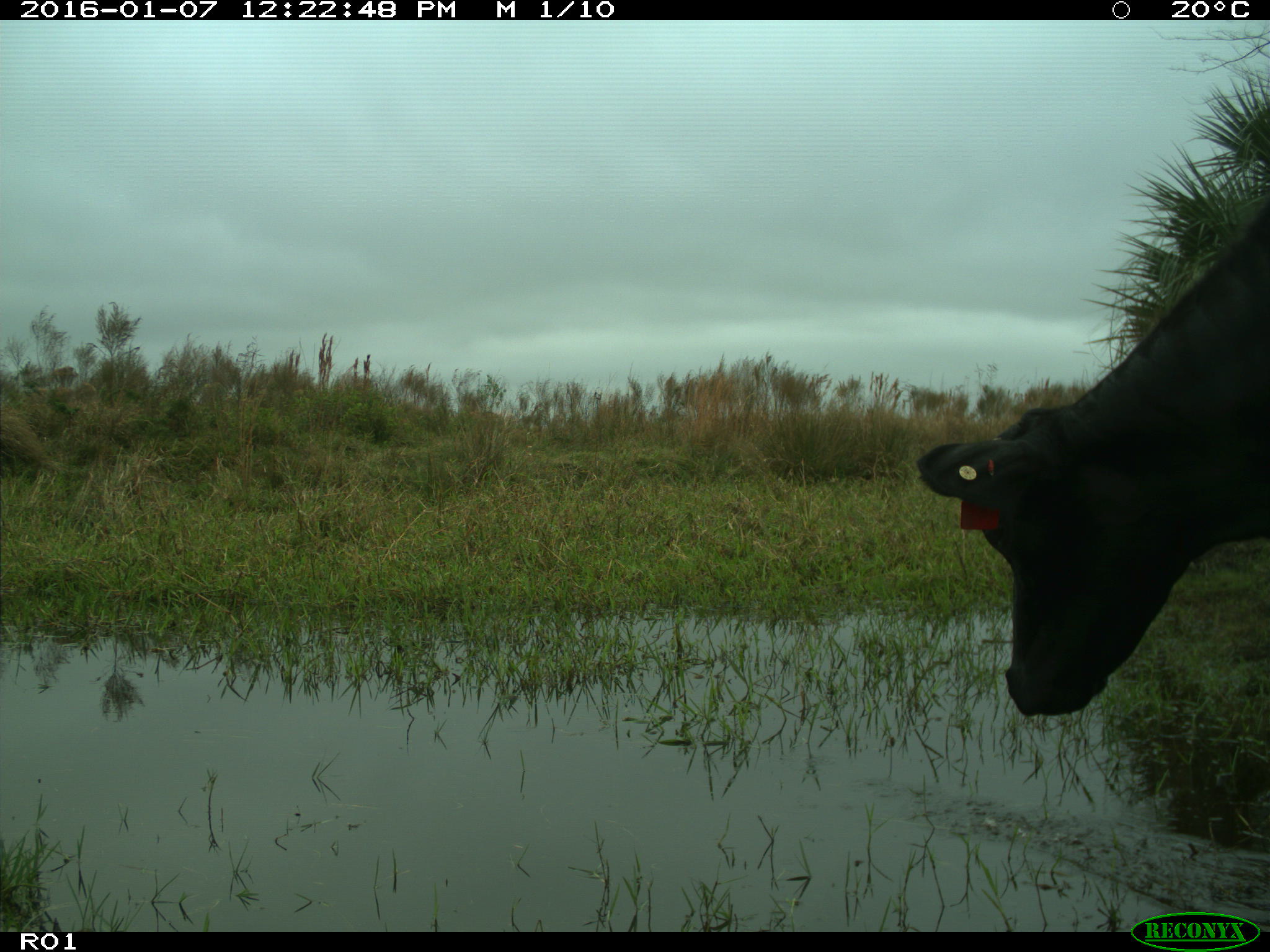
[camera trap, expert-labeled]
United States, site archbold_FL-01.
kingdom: Animalia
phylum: Chordata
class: Mammalia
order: Artiodactyla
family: Bovidae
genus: Bos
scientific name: Bos taurus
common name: domestic cow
Bos taurus (domestic cow).